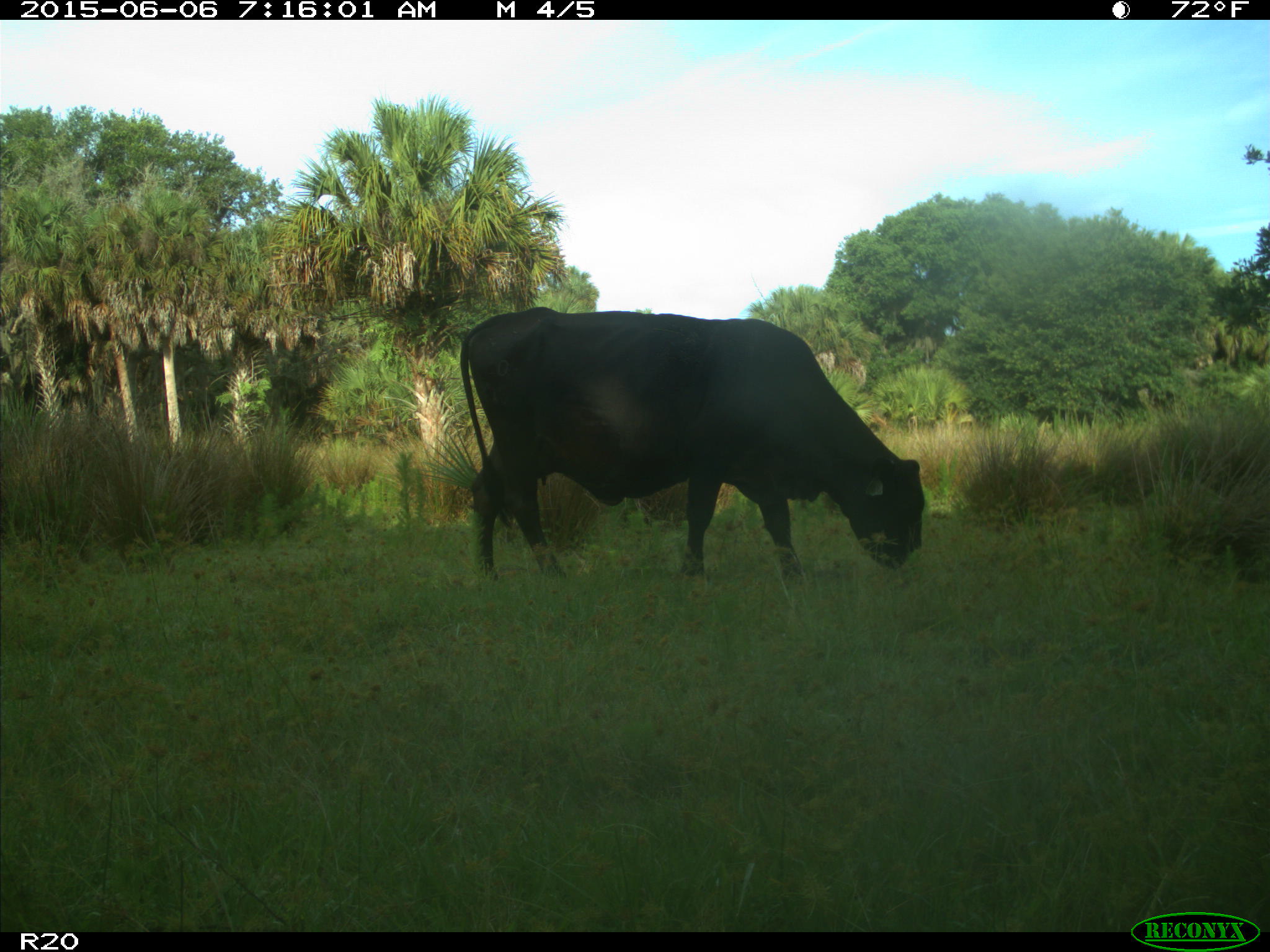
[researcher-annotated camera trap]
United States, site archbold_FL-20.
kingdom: Animalia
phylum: Chordata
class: Mammalia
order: Artiodactyla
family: Bovidae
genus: Bos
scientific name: Bos taurus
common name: domestic cow